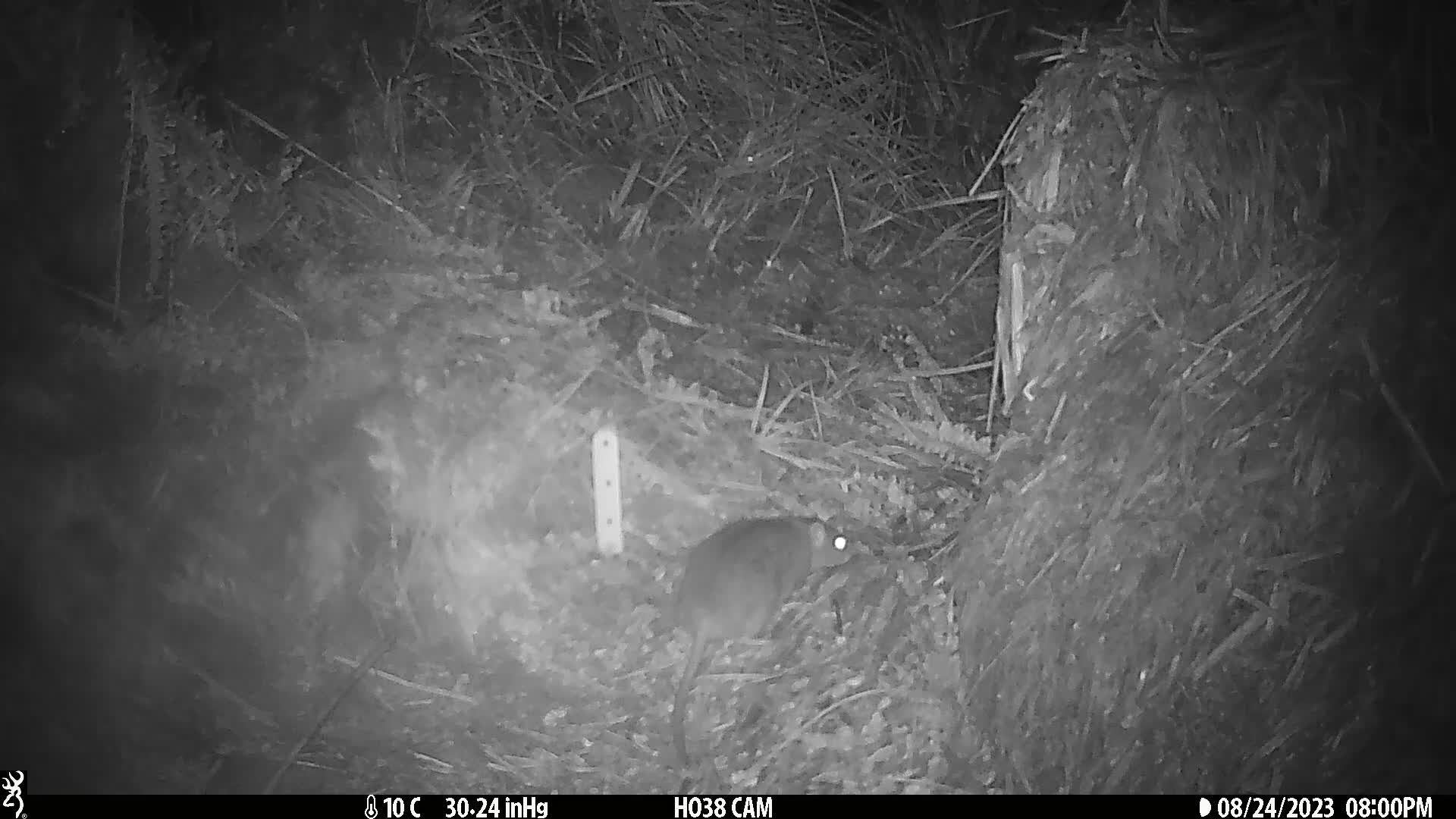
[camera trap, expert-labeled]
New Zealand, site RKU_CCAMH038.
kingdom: Animalia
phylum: Chordata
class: Mammalia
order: Rodentia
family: Muridae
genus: Rattus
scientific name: Rattus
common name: rat